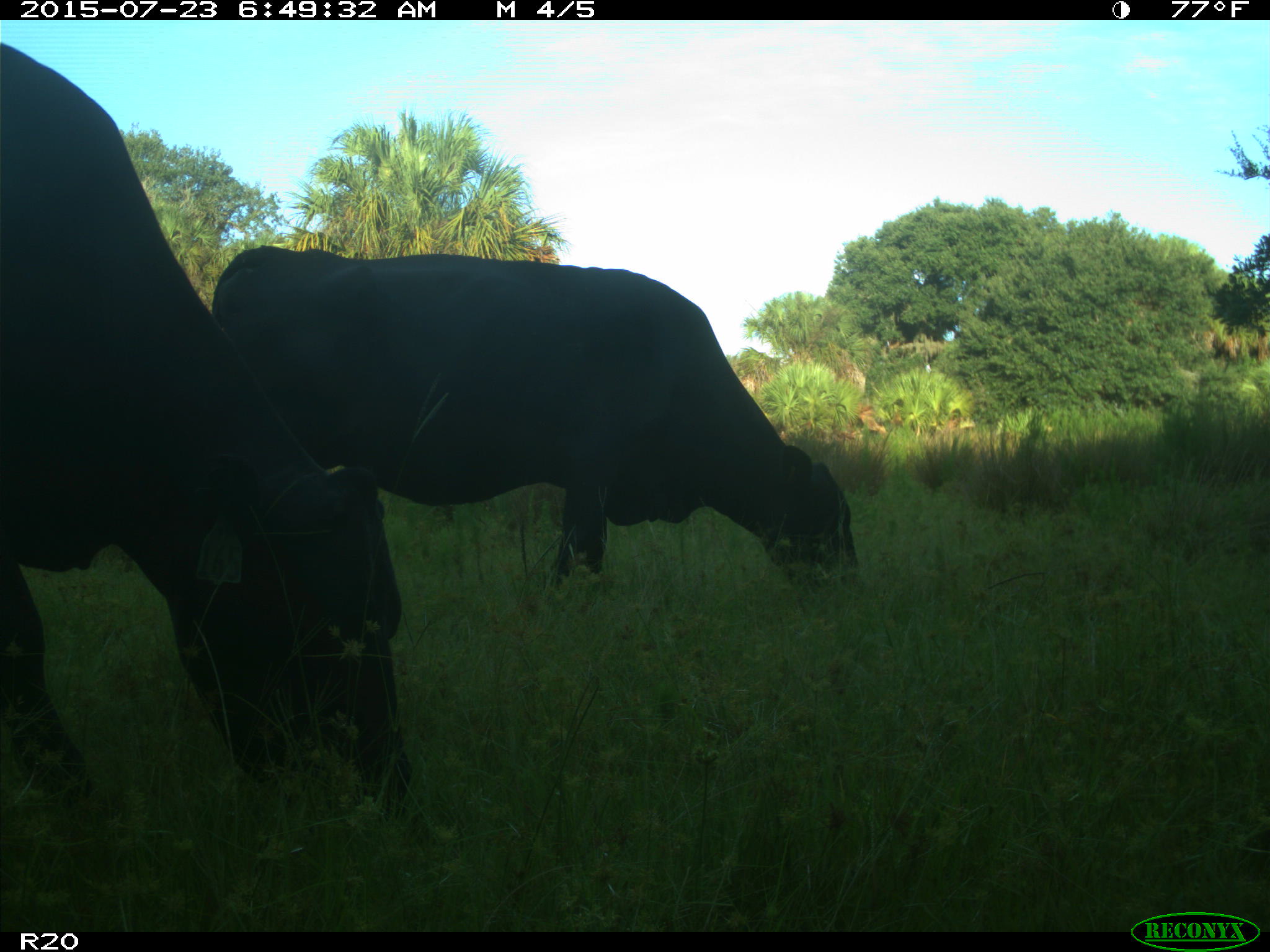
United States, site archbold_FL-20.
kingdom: Animalia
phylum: Chordata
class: Mammalia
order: Artiodactyla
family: Bovidae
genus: Bos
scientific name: Bos taurus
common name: domestic cow